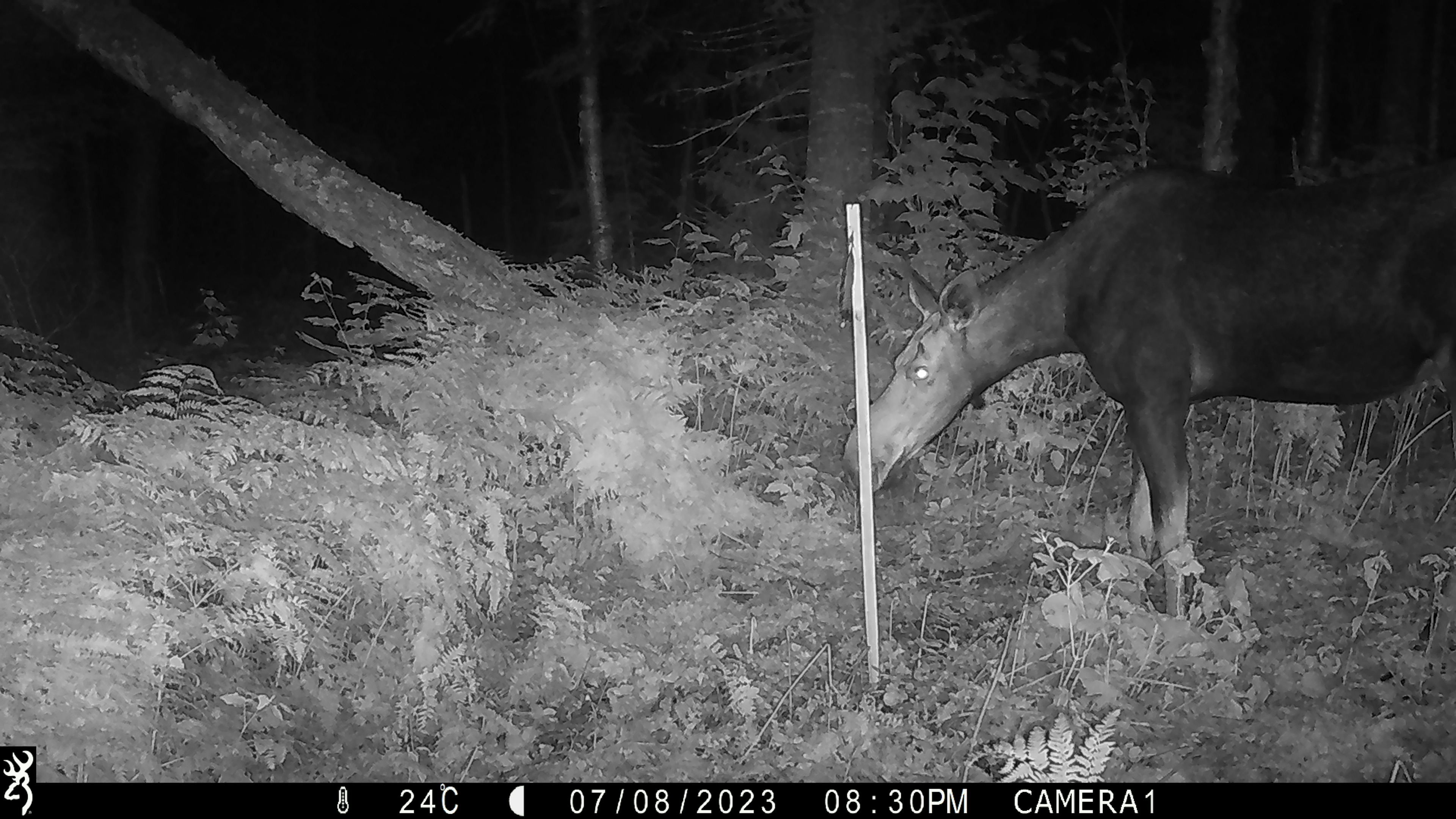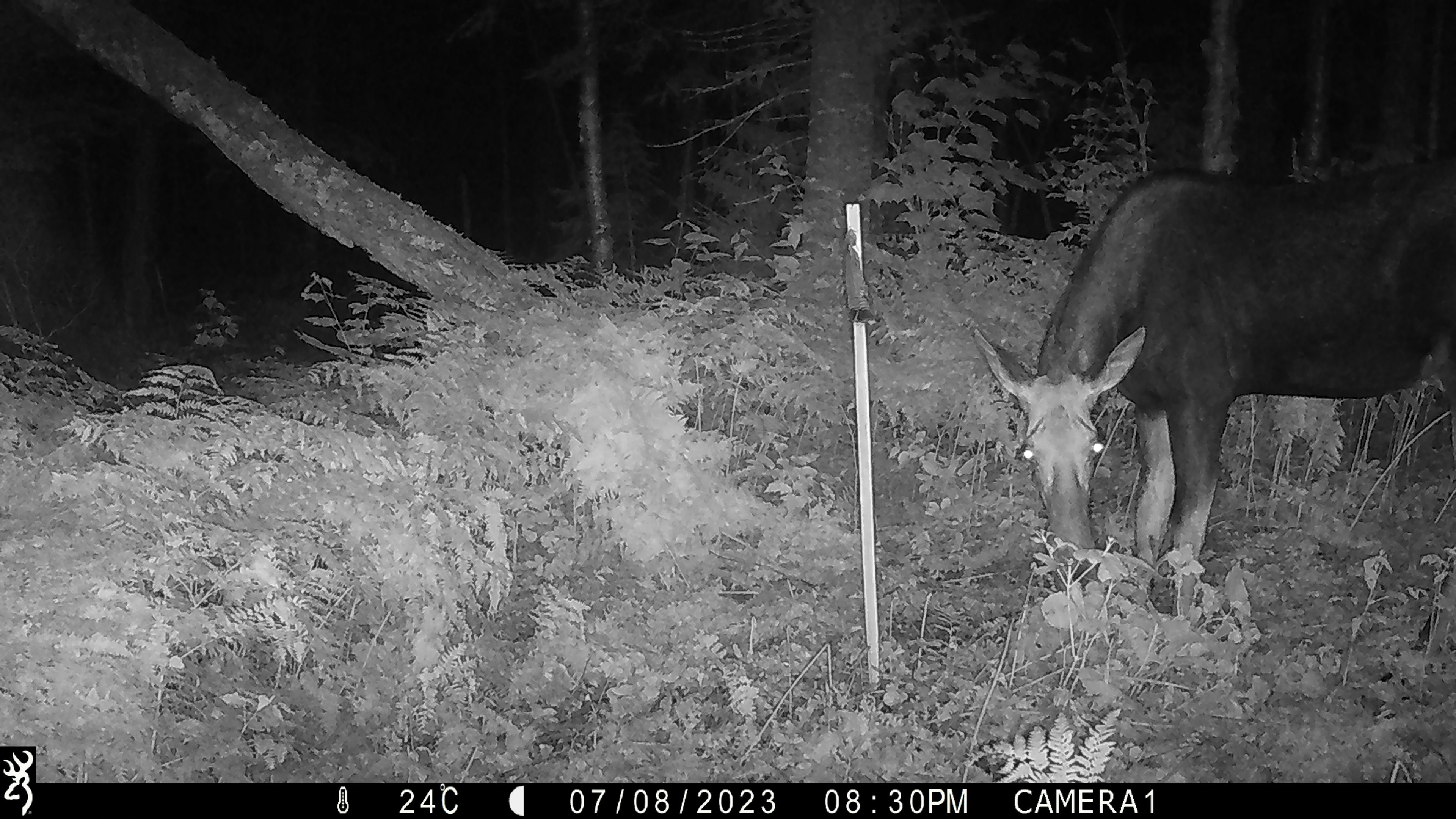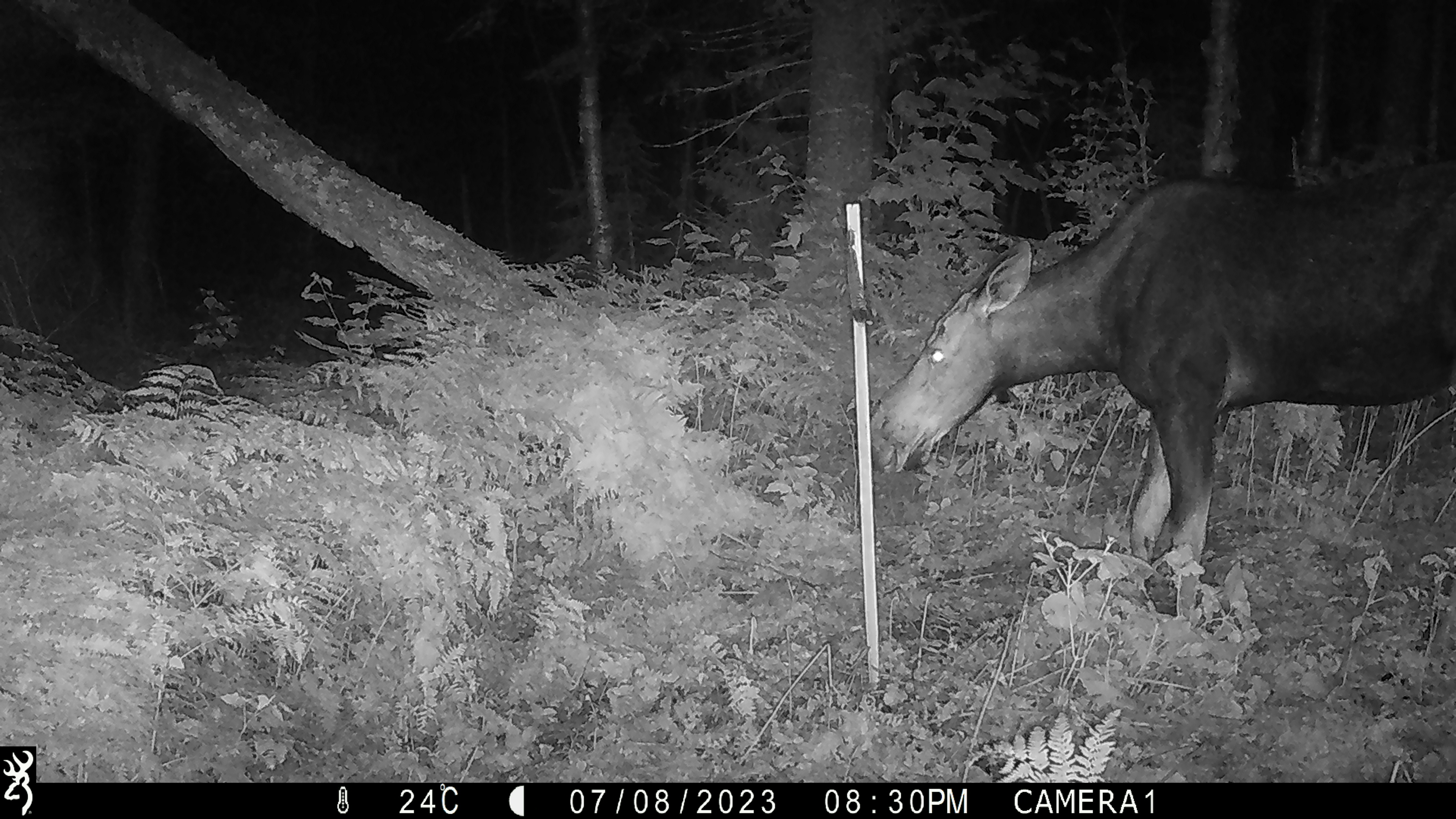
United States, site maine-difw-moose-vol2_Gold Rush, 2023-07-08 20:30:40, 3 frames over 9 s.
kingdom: Animalia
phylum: Chordata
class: Mammalia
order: Artiodactyla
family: Cervidae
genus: Alces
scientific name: Alces alces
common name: moose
Moose (Alces alces).